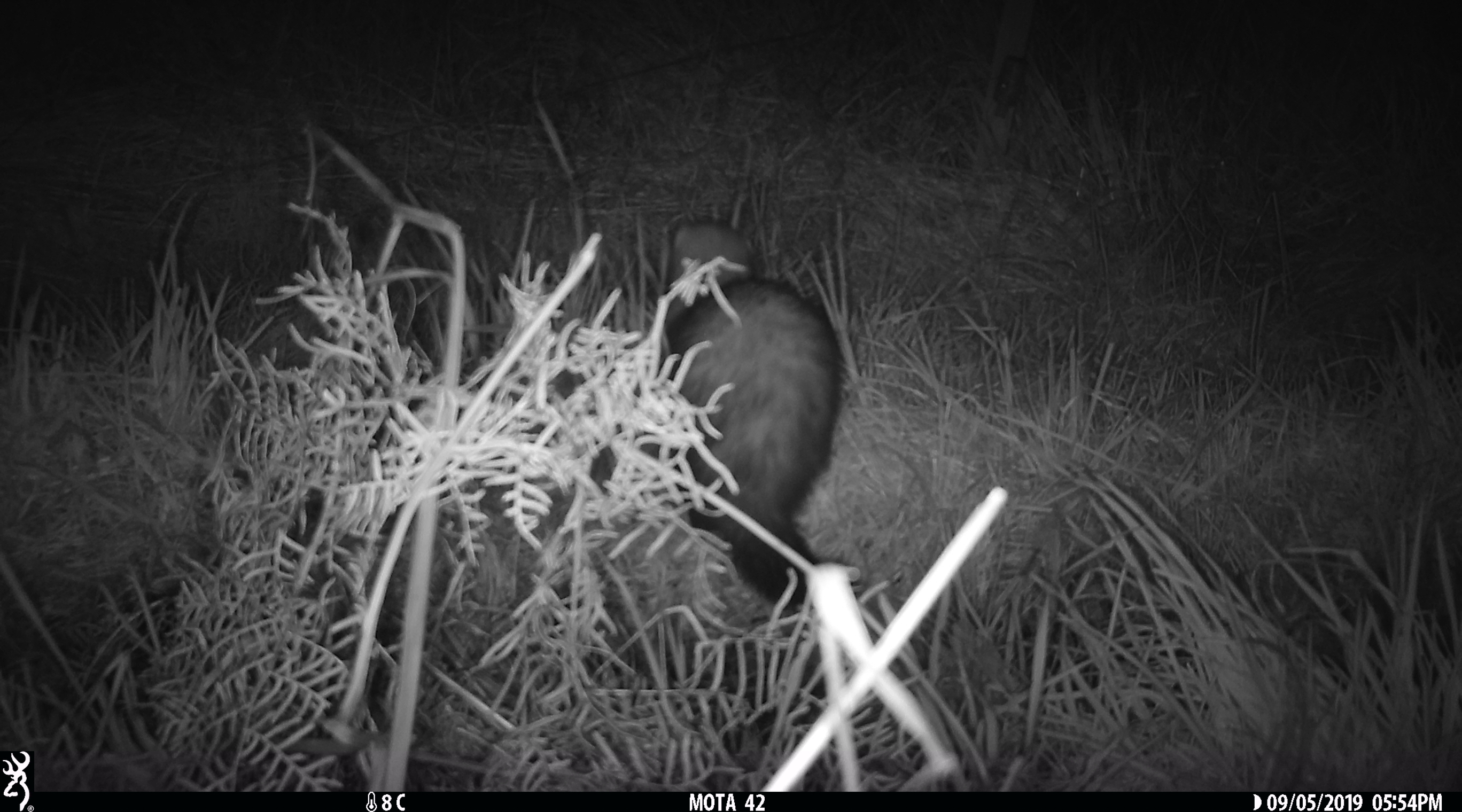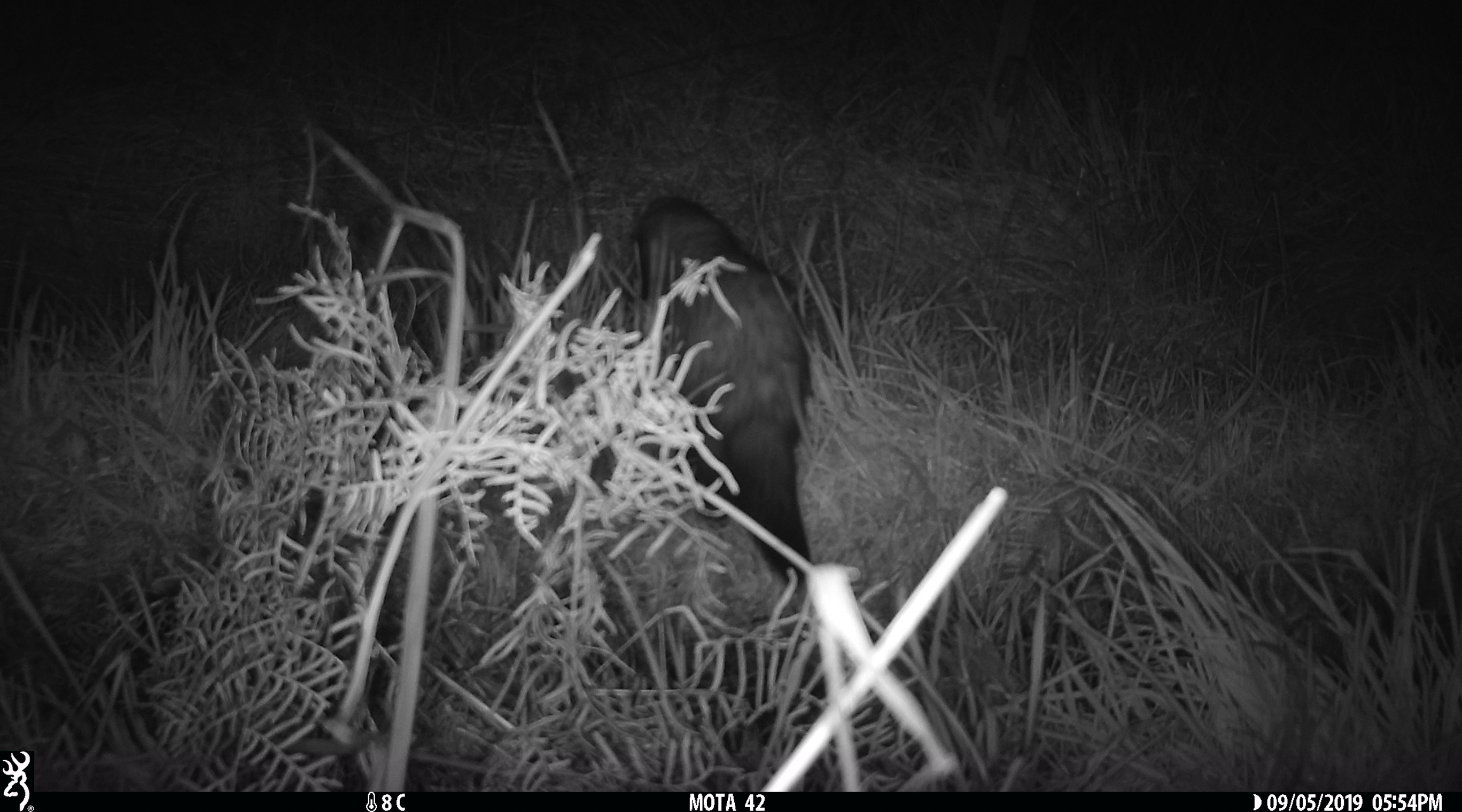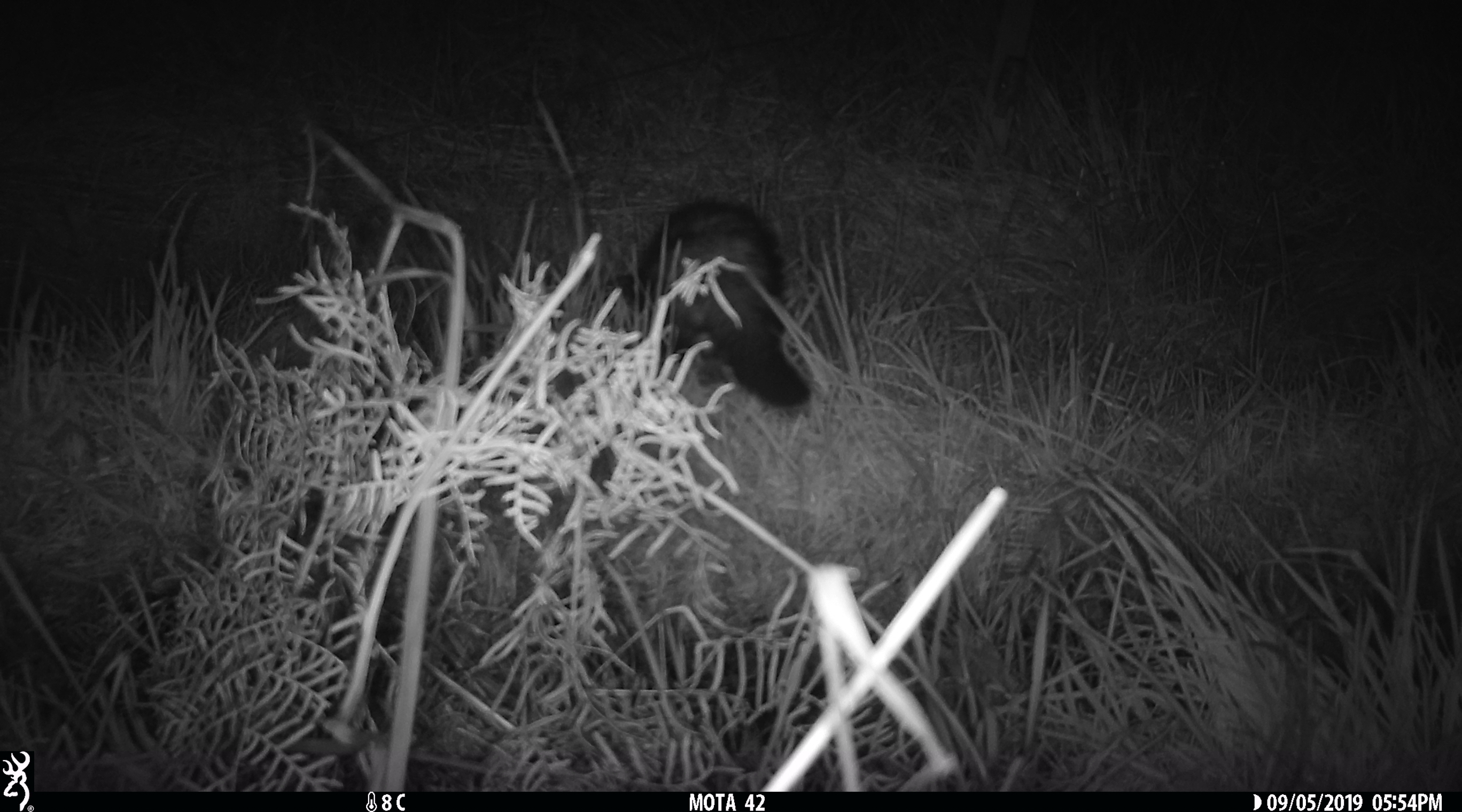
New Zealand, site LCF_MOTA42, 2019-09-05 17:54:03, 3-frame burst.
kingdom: Animalia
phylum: Chordata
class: Mammalia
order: Carnivora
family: Mustelidae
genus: Mustela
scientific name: Mustela furo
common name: ferret